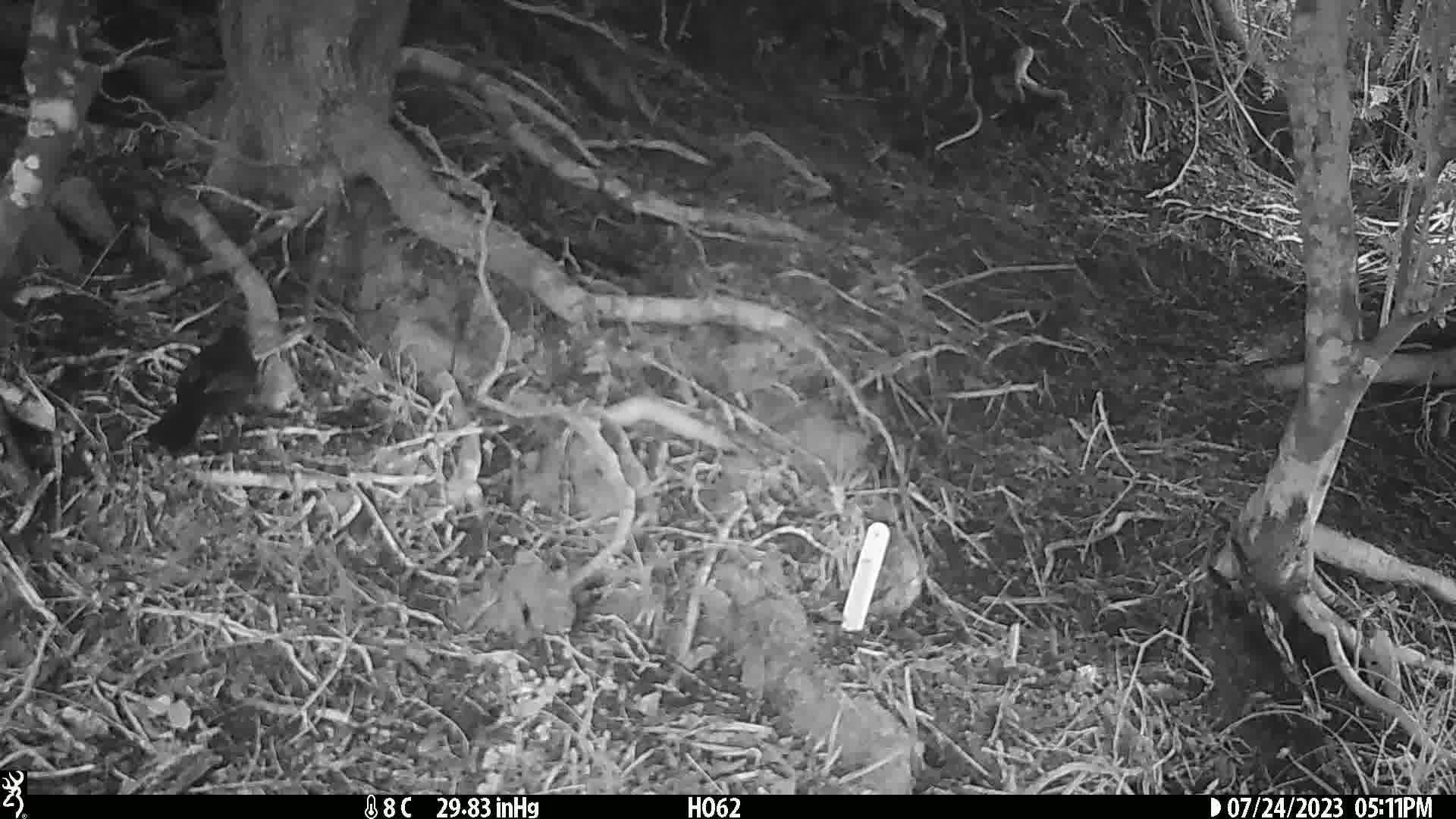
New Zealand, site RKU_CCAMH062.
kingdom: Animalia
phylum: Chordata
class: Aves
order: Passeriformes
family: Turdidae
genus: Turdus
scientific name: Turdus merula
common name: eurasian blackbird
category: blackbird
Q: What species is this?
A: Blackbird (eurasian blackbird) (Turdus merula).